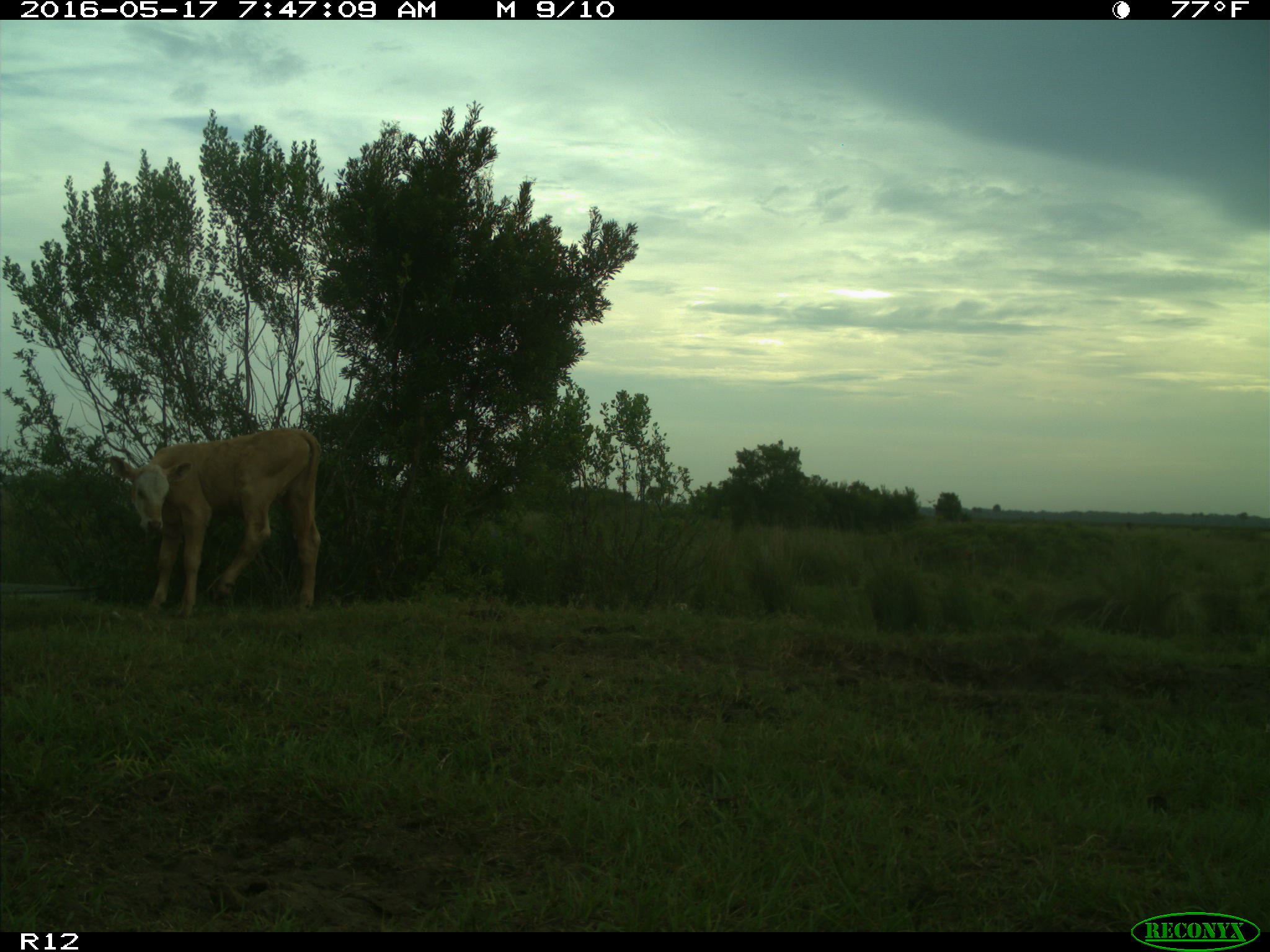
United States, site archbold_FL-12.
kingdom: Animalia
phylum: Chordata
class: Mammalia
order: Artiodactyla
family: Bovidae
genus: Bos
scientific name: Bos taurus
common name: domestic cow